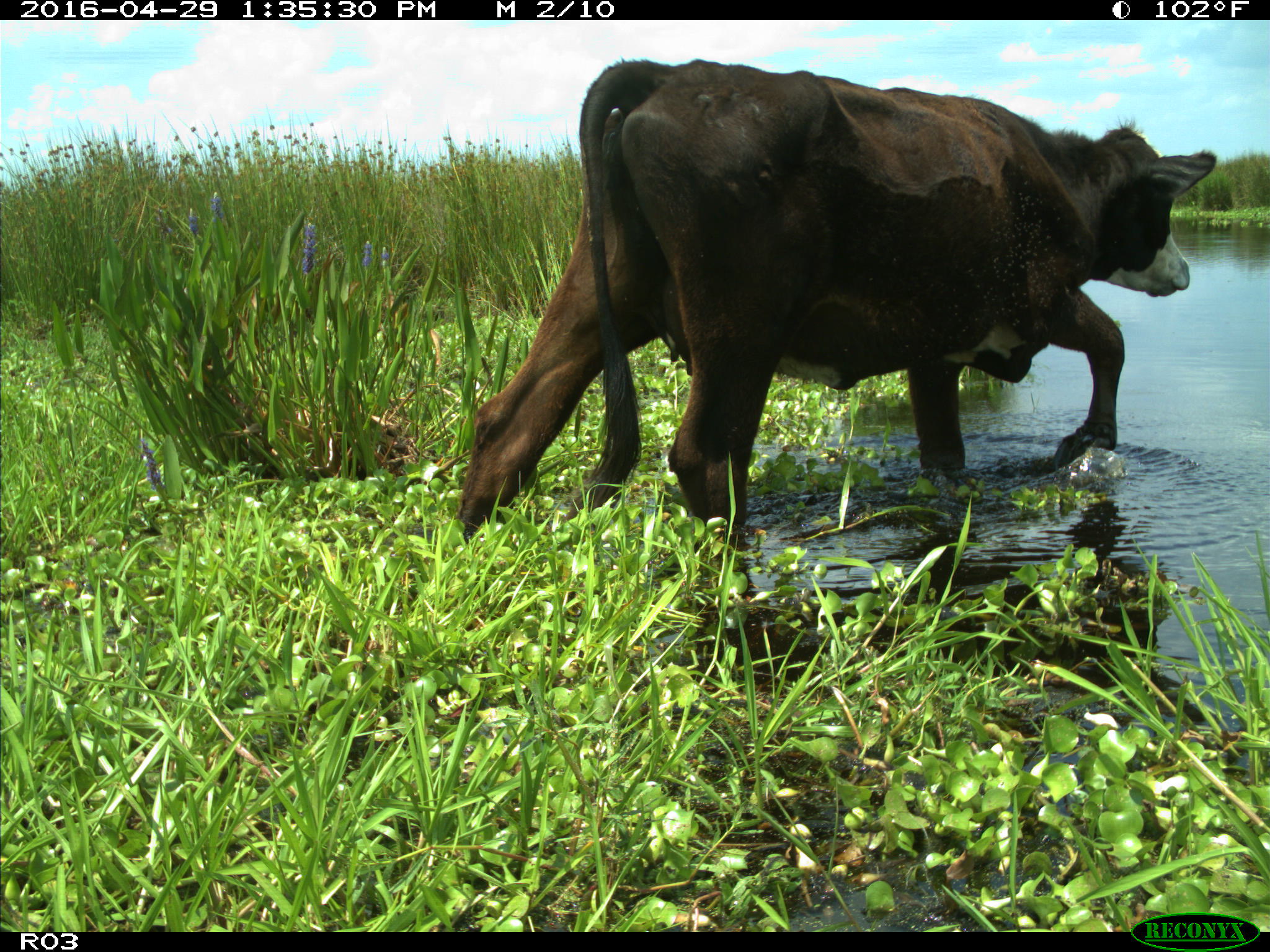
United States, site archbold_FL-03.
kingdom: Animalia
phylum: Chordata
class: Mammalia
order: Artiodactyla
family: Bovidae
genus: Bos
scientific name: Bos taurus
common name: domestic cow